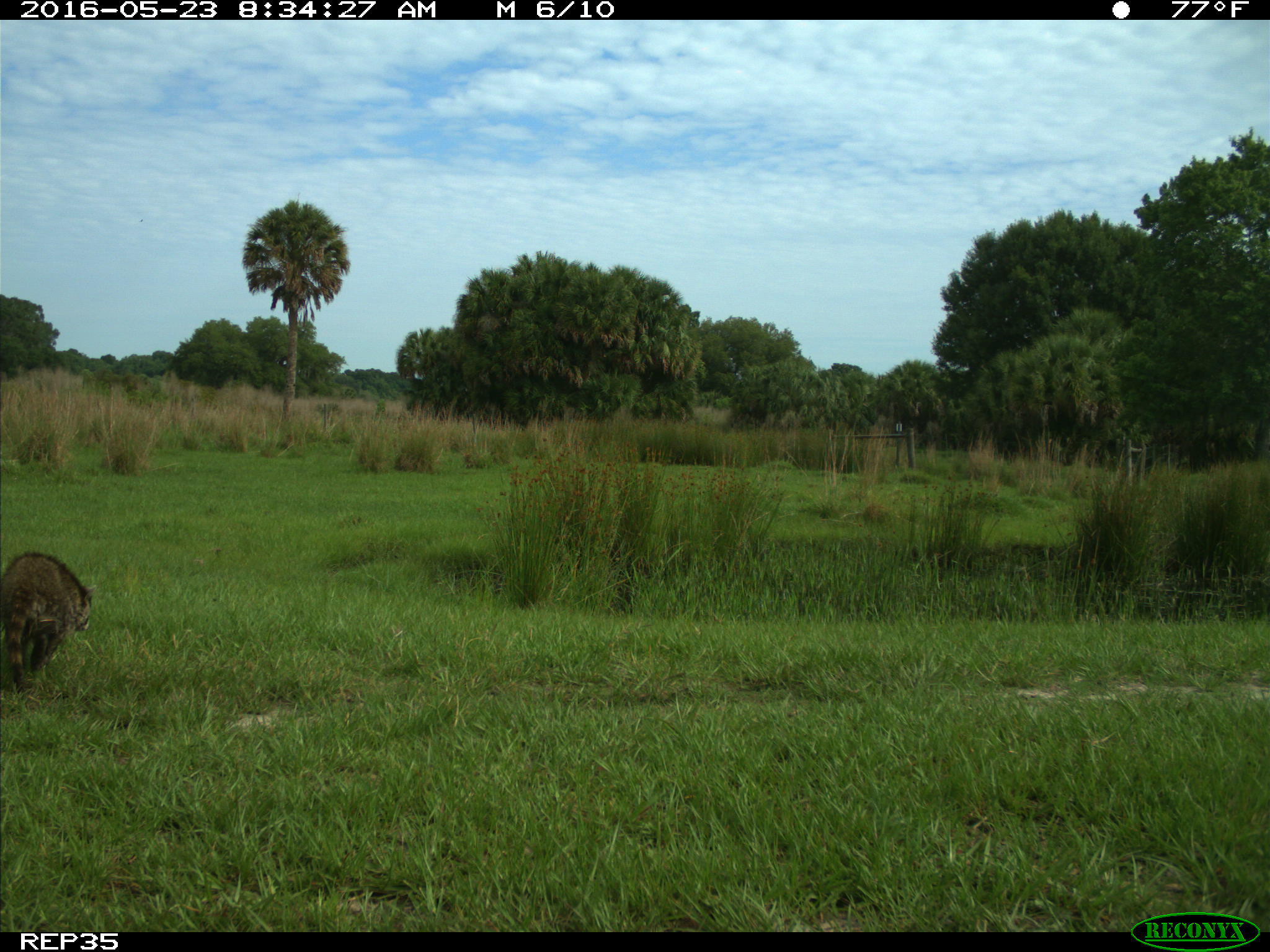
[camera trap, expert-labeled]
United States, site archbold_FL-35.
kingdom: Animalia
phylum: Chordata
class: Mammalia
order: Carnivora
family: Procyonidae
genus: Procyon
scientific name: Procyon lotor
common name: common raccoon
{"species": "Procyon lotor (common raccoon)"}